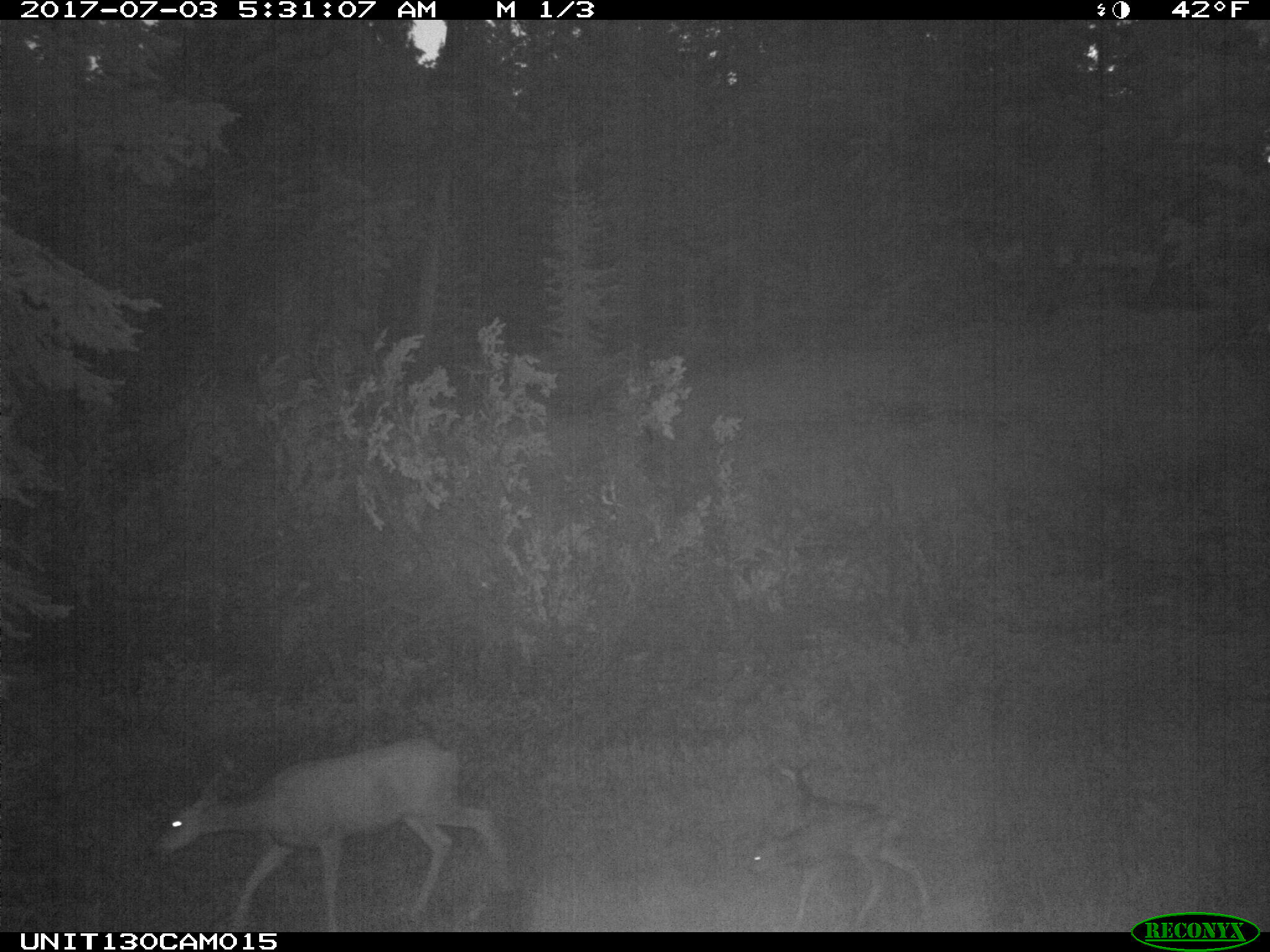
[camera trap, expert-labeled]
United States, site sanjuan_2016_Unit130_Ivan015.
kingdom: Animalia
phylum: Chordata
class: Mammalia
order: Artiodactyla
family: Cervidae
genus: Odocoileus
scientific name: Odocoileus hemionus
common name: mule deer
Odocoileus hemionus (mule deer).